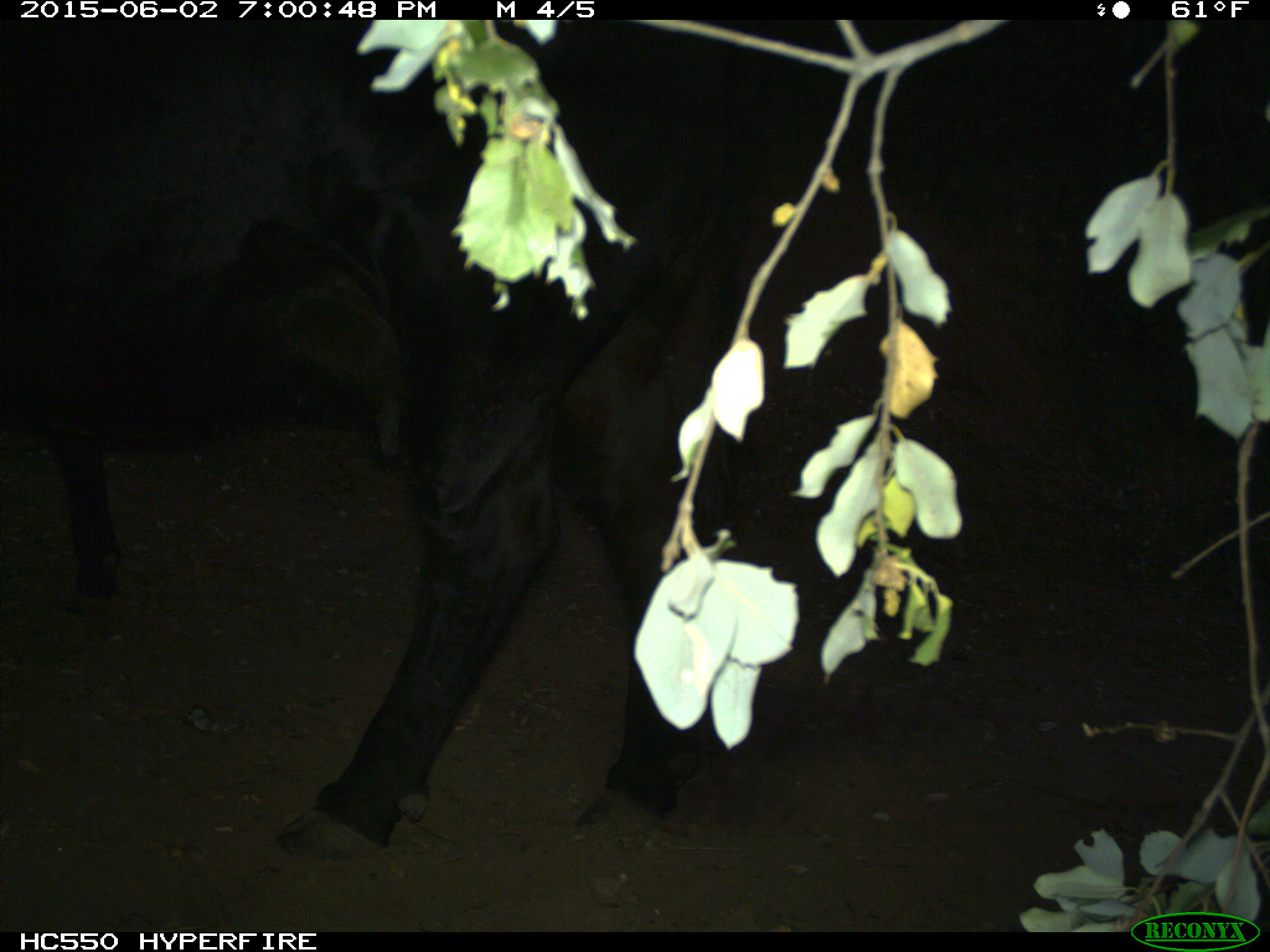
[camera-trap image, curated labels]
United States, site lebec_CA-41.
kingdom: Animalia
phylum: Chordata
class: Mammalia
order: Artiodactyla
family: Bovidae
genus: Bos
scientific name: Bos taurus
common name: domestic cow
Bos taurus (domestic cow).